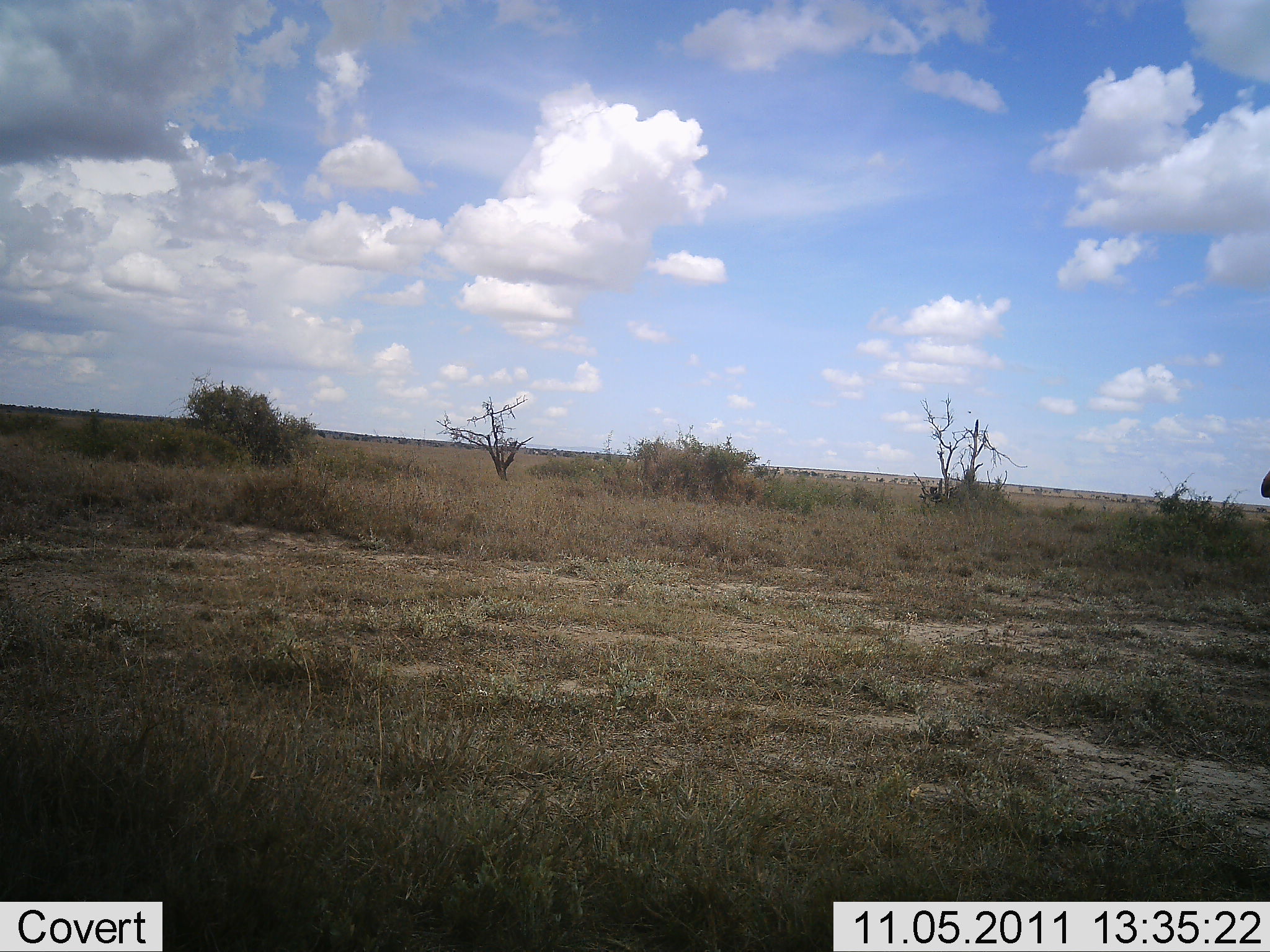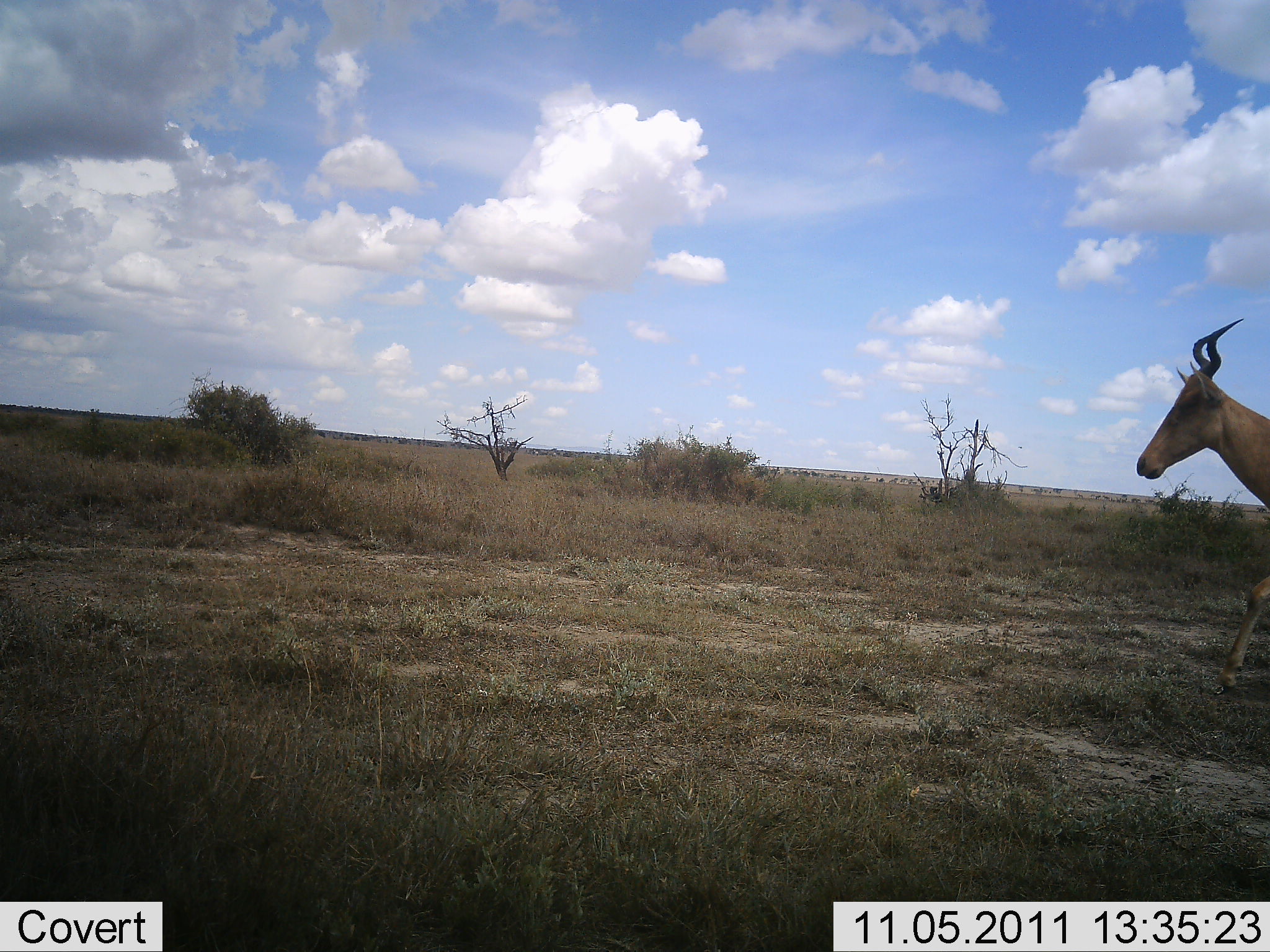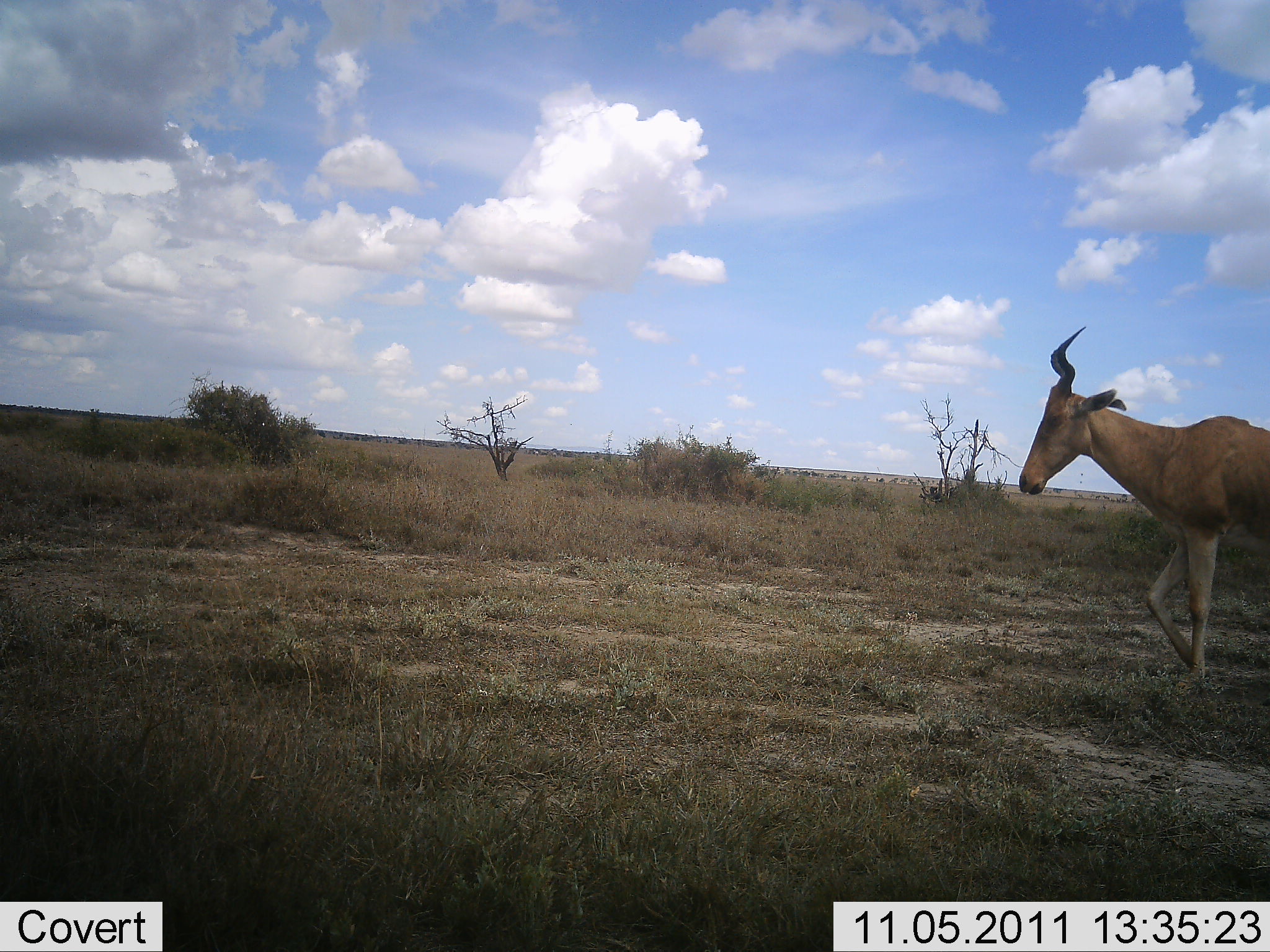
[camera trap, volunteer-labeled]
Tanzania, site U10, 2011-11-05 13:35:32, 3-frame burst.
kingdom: Animalia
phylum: Chordata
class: Mammalia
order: Artiodactyla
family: Bovidae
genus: Alcelaphus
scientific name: Alcelaphus buselaphus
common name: hartebeest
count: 1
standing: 0%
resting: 0%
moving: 100%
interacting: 0%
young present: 0%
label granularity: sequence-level